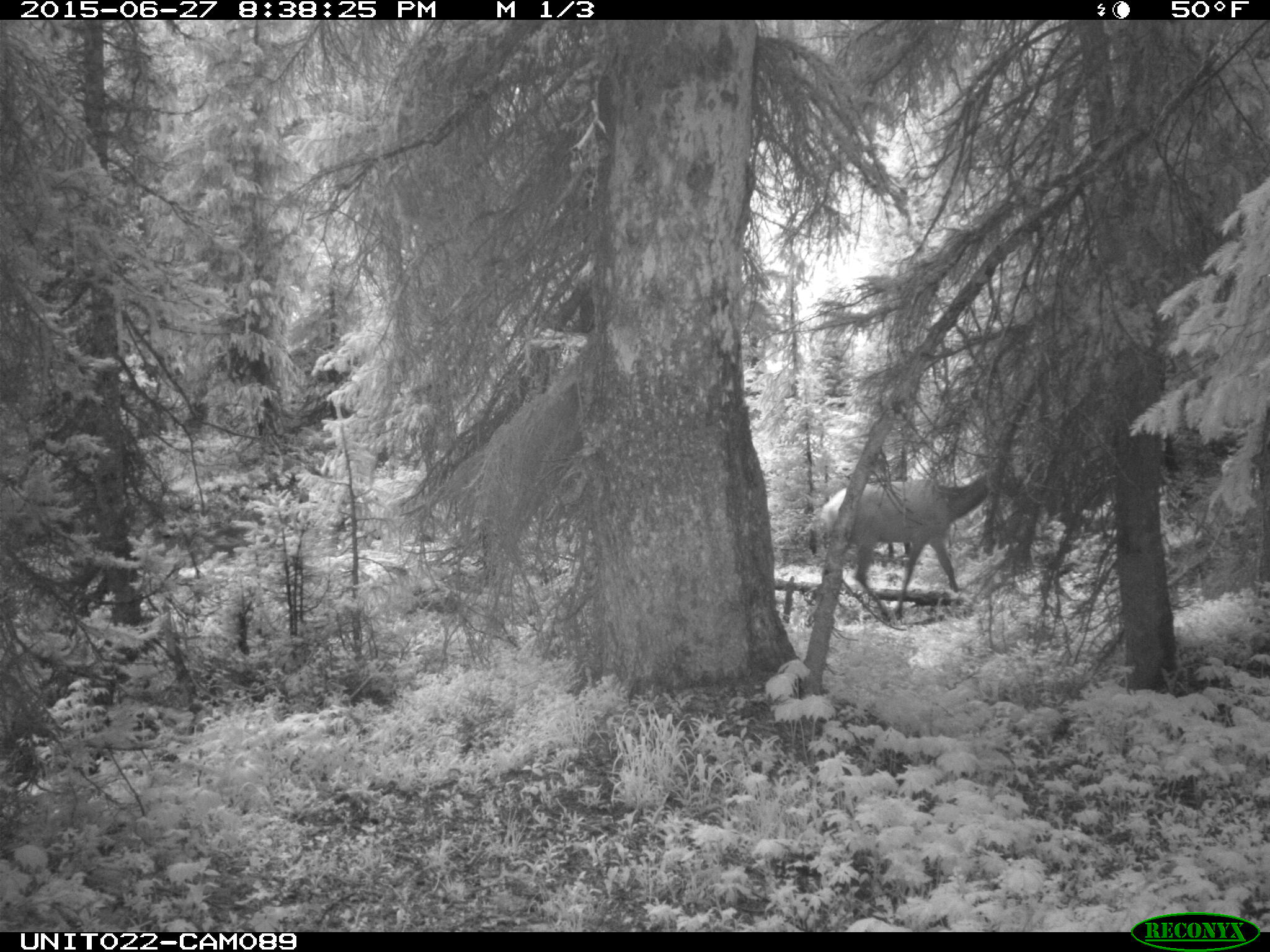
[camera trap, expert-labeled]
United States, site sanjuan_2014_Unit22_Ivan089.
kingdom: Animalia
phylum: Chordata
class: Mammalia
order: Artiodactyla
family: Cervidae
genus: Cervus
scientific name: Cervus elaphus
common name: red deer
Cervus elaphus (red deer).